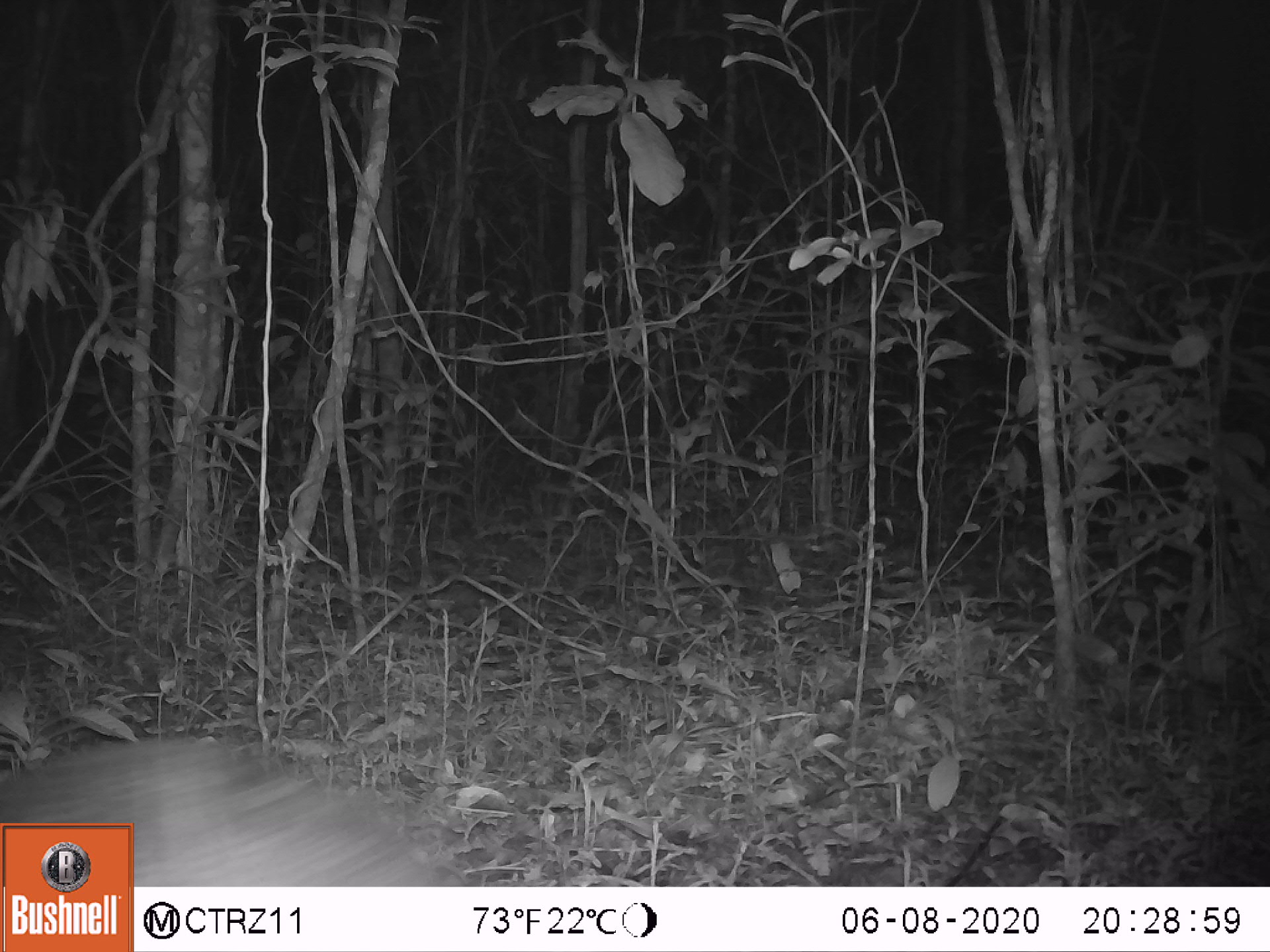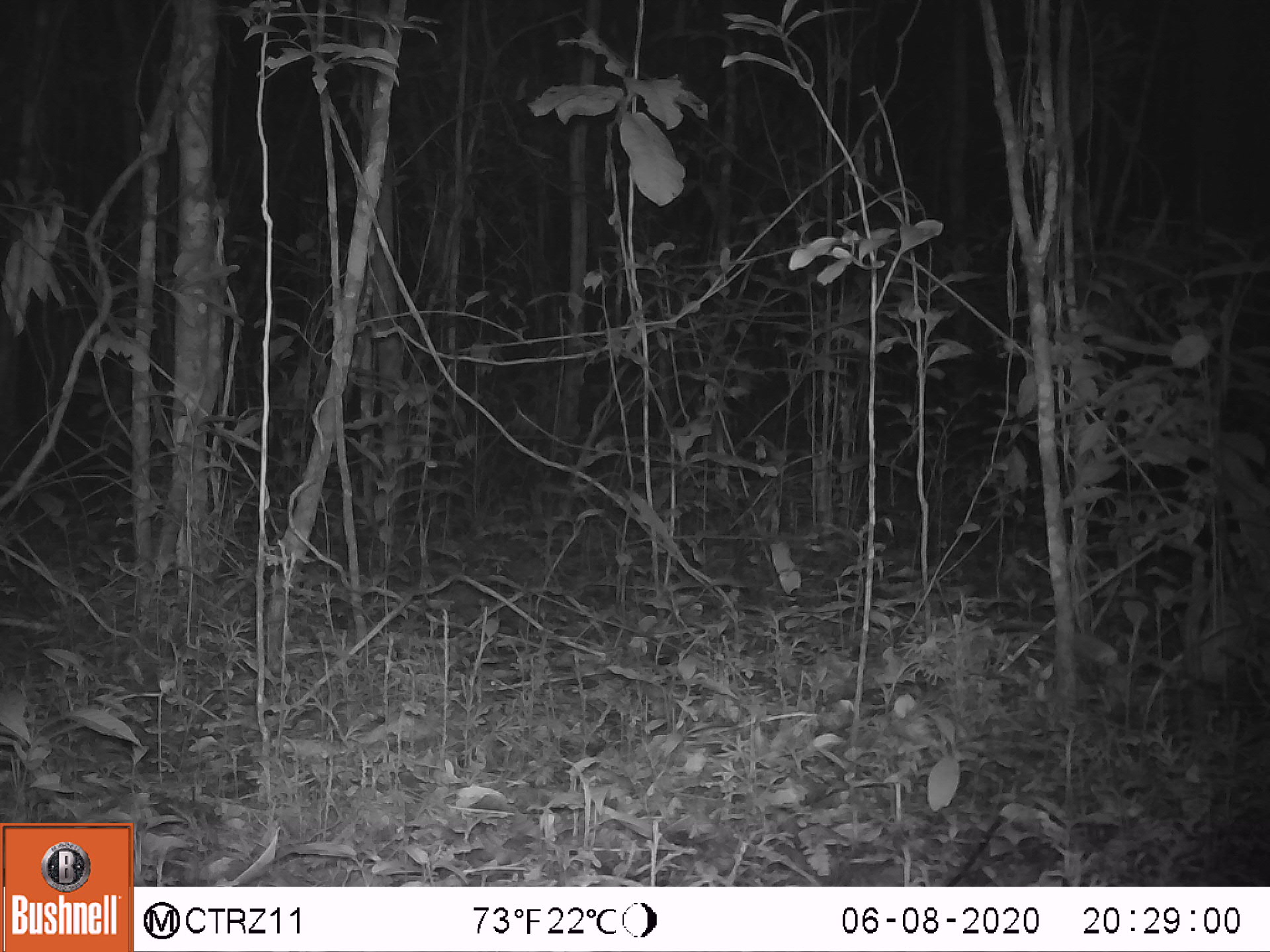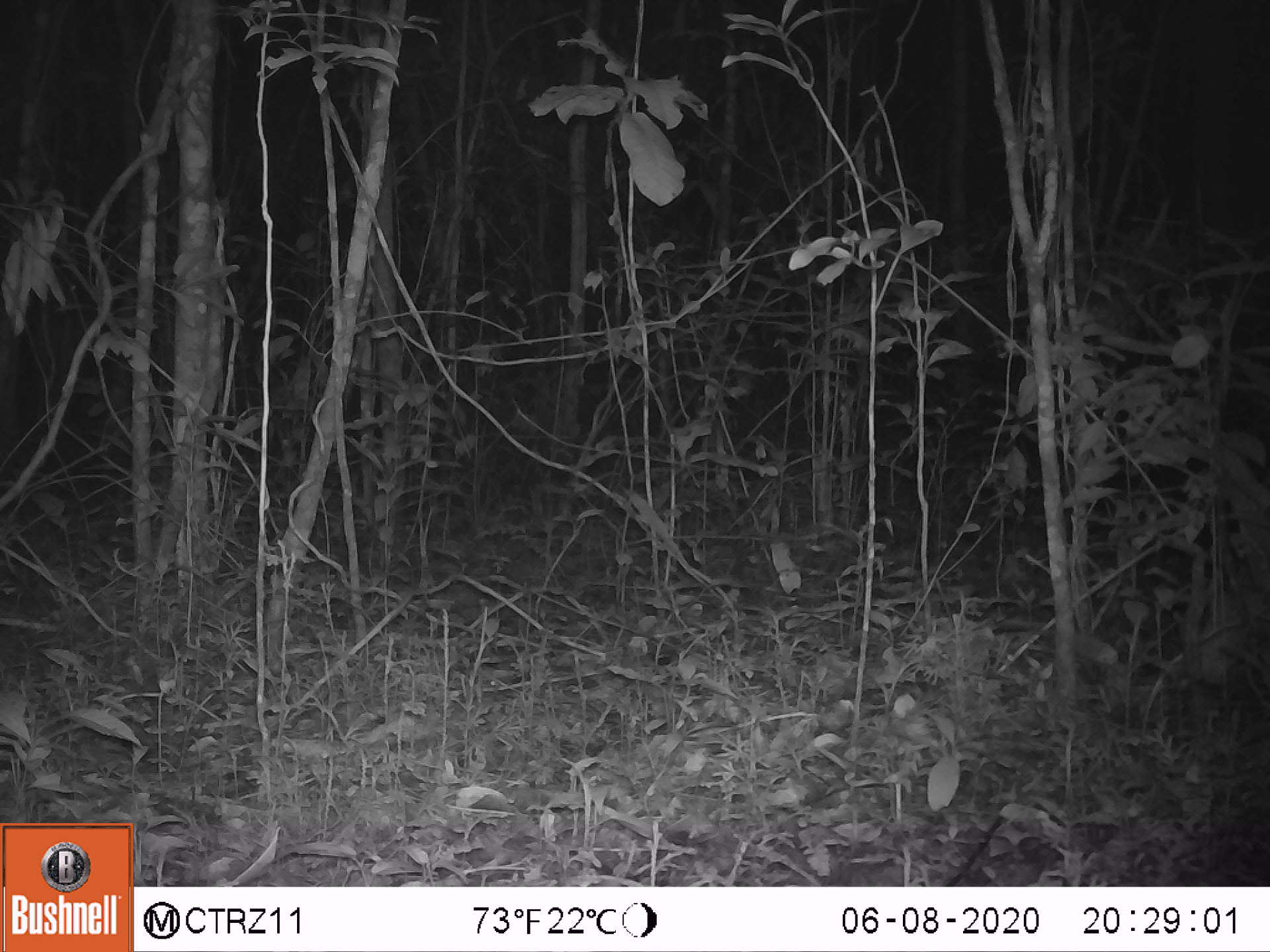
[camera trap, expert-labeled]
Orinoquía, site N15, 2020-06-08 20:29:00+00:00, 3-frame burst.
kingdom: Animalia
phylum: Chordata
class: Mammalia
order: Cingulata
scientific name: Cingulata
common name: armadillo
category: unknown armadillo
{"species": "unknown armadillo (armadillo) (Cingulata)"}